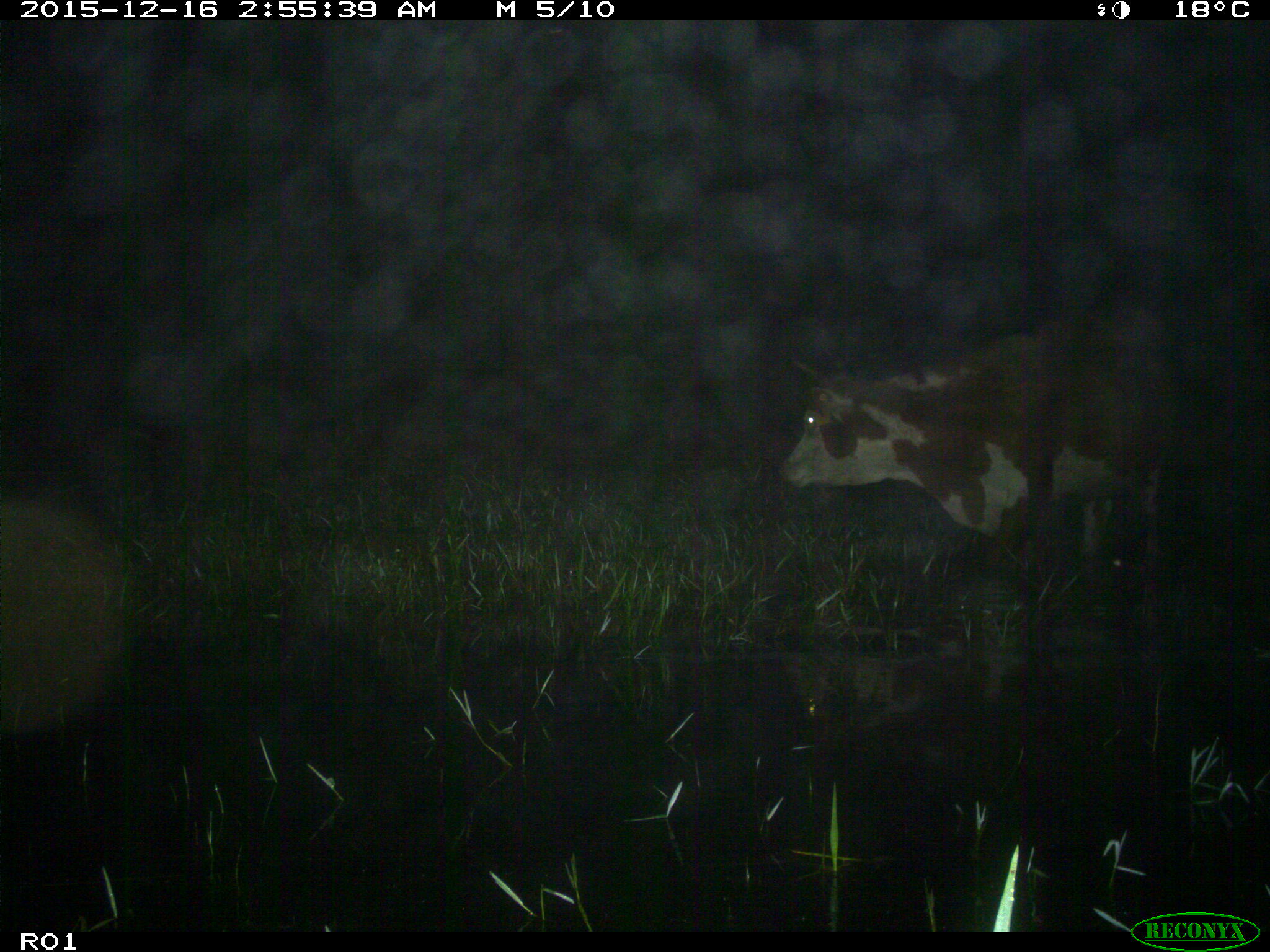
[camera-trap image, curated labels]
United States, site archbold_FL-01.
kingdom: Animalia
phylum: Chordata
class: Mammalia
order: Artiodactyla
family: Bovidae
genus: Bos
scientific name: Bos taurus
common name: domestic cow